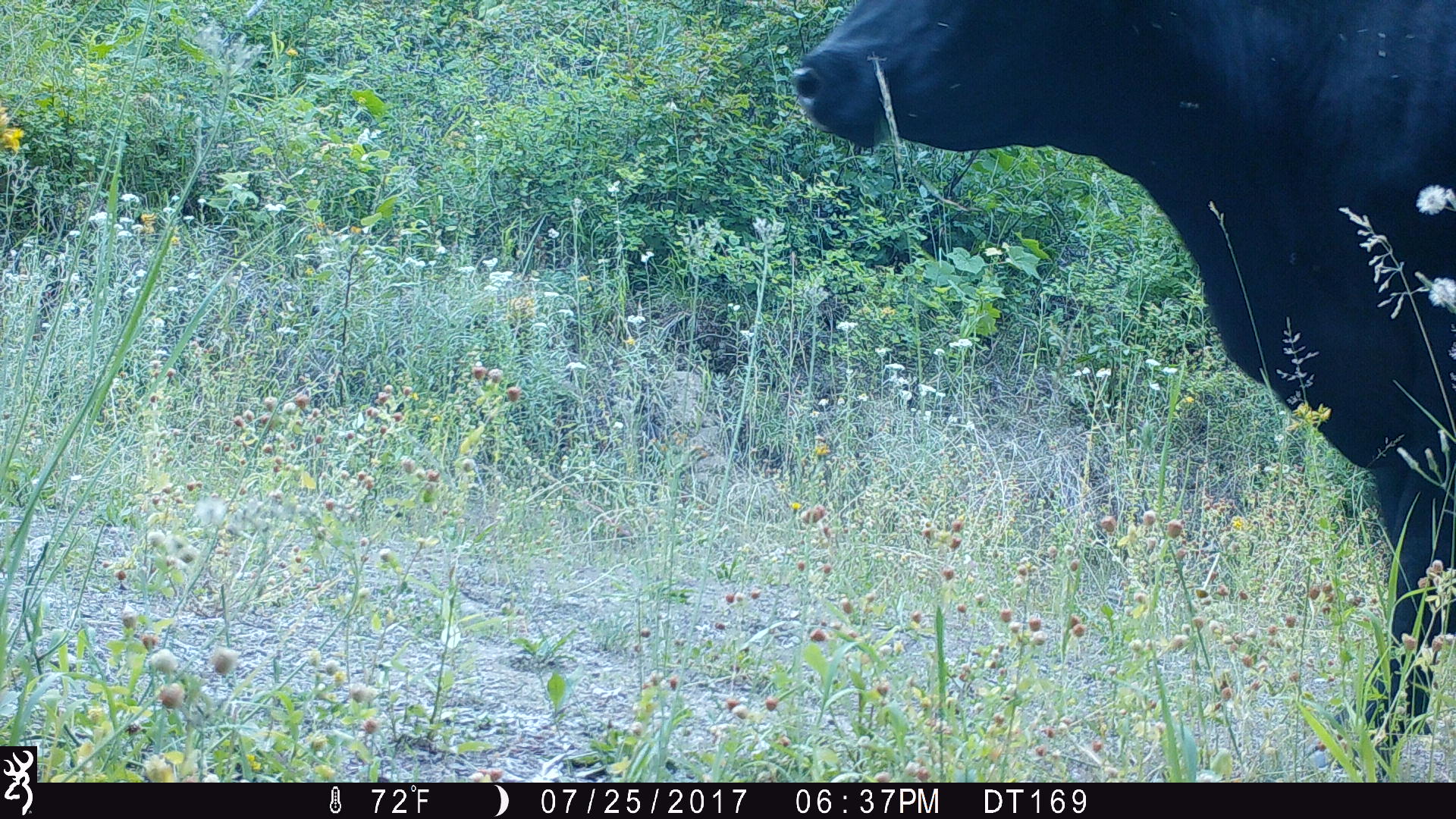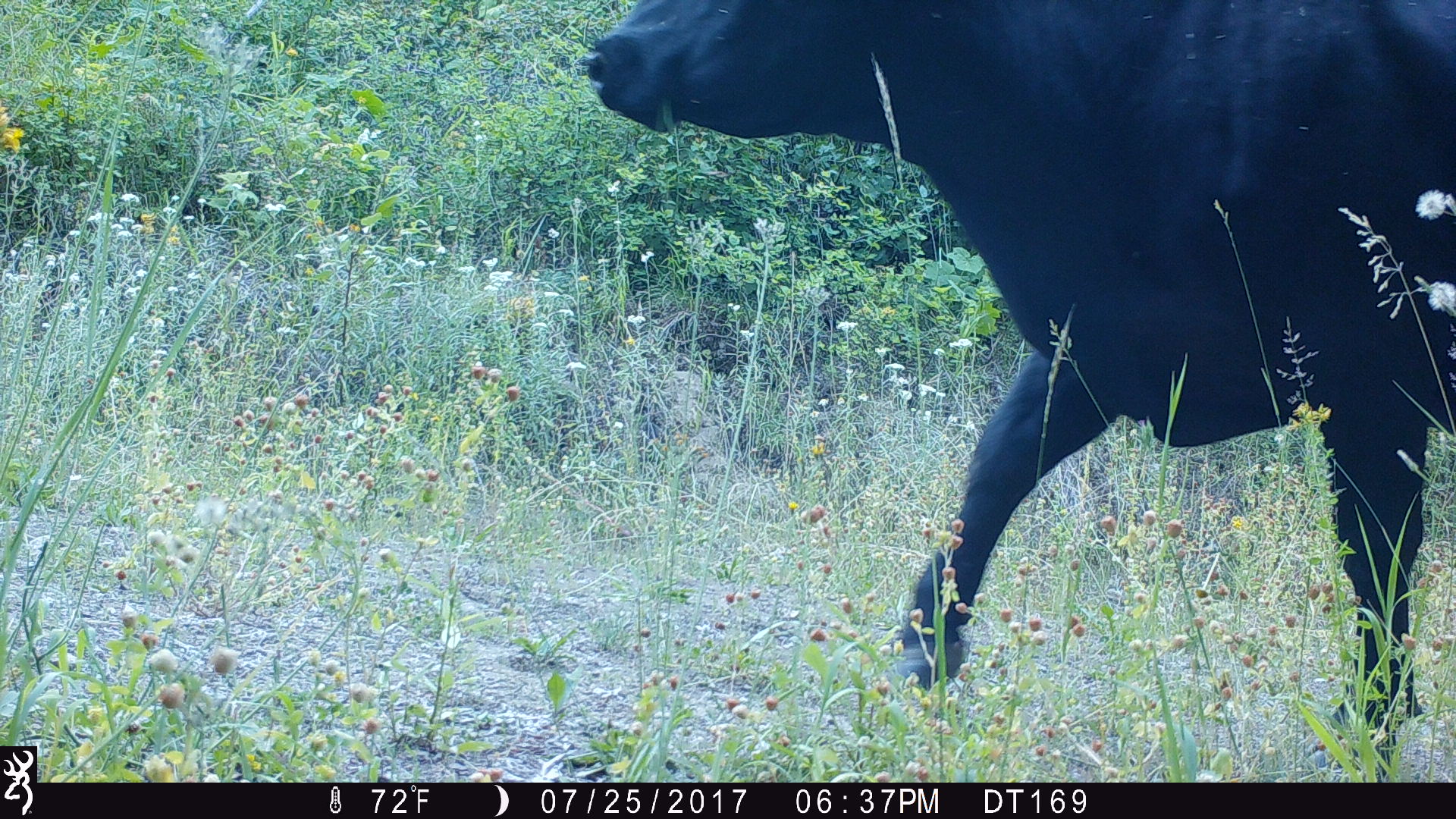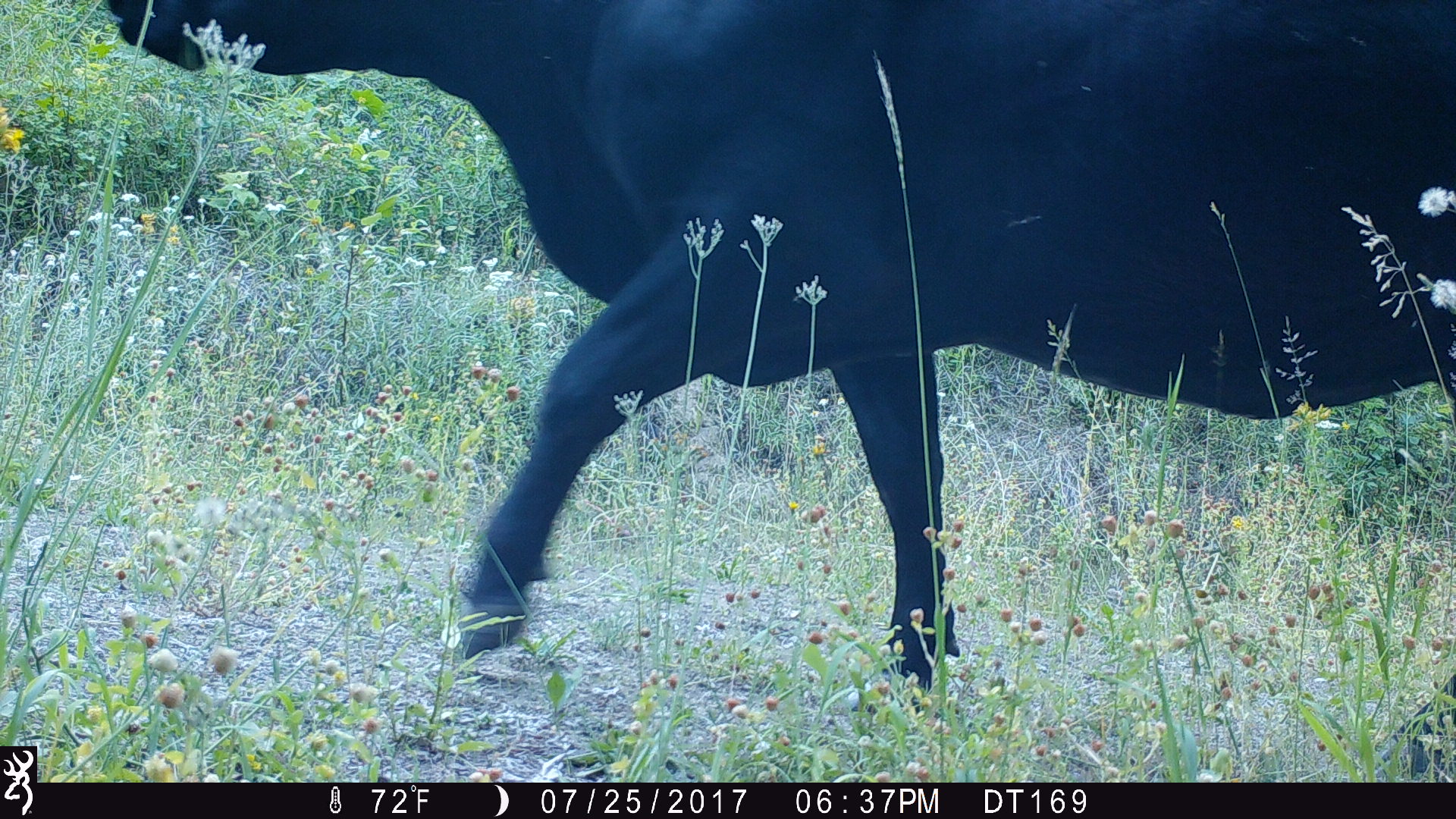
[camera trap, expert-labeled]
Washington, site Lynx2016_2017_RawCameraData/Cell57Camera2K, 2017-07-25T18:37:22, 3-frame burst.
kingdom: Animalia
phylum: Chordata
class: Mammalia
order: Artiodactyla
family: Bovidae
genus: Bos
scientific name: Bos taurus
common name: domestic cattle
Domestic cattle (Bos taurus). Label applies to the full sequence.